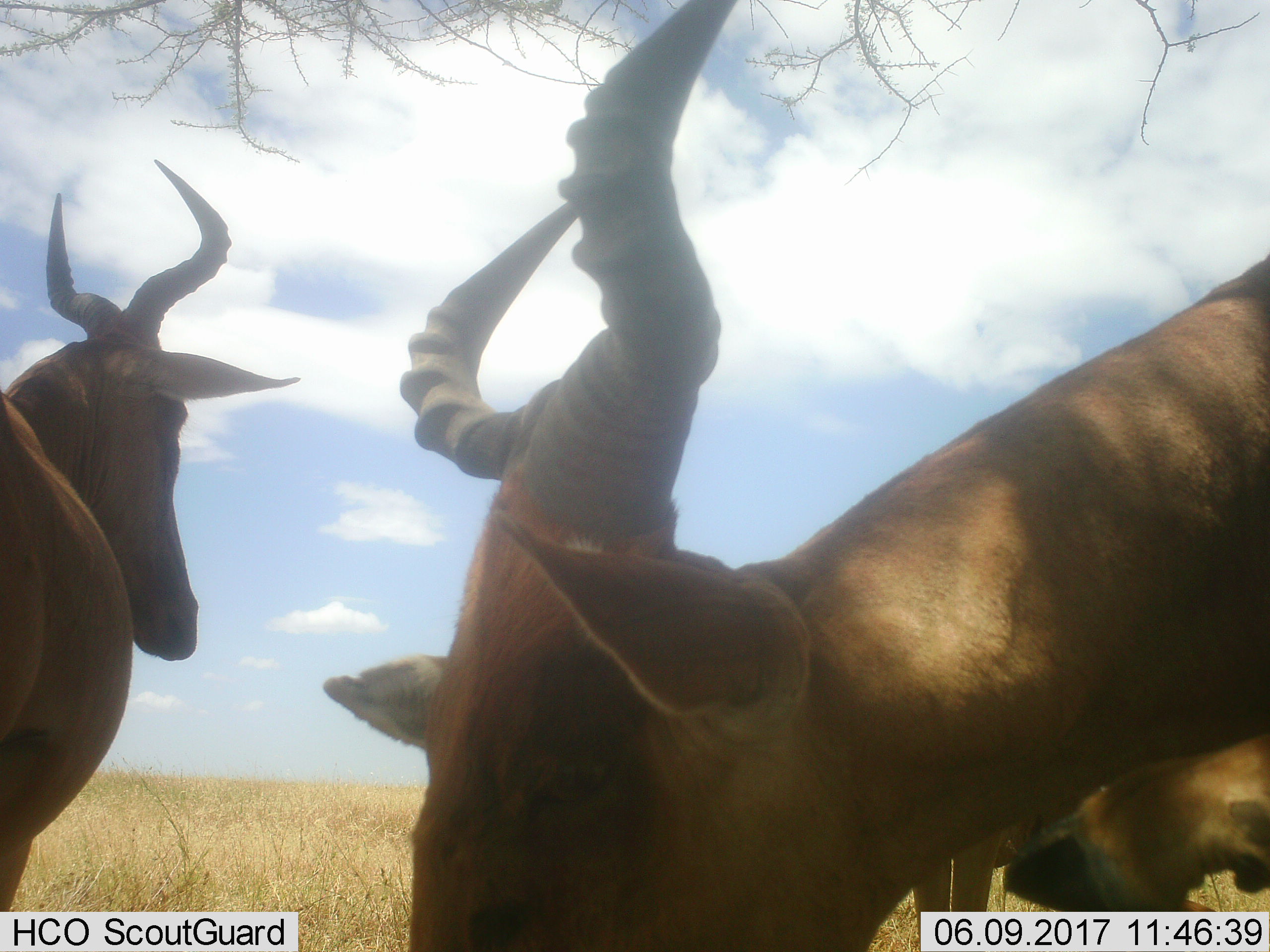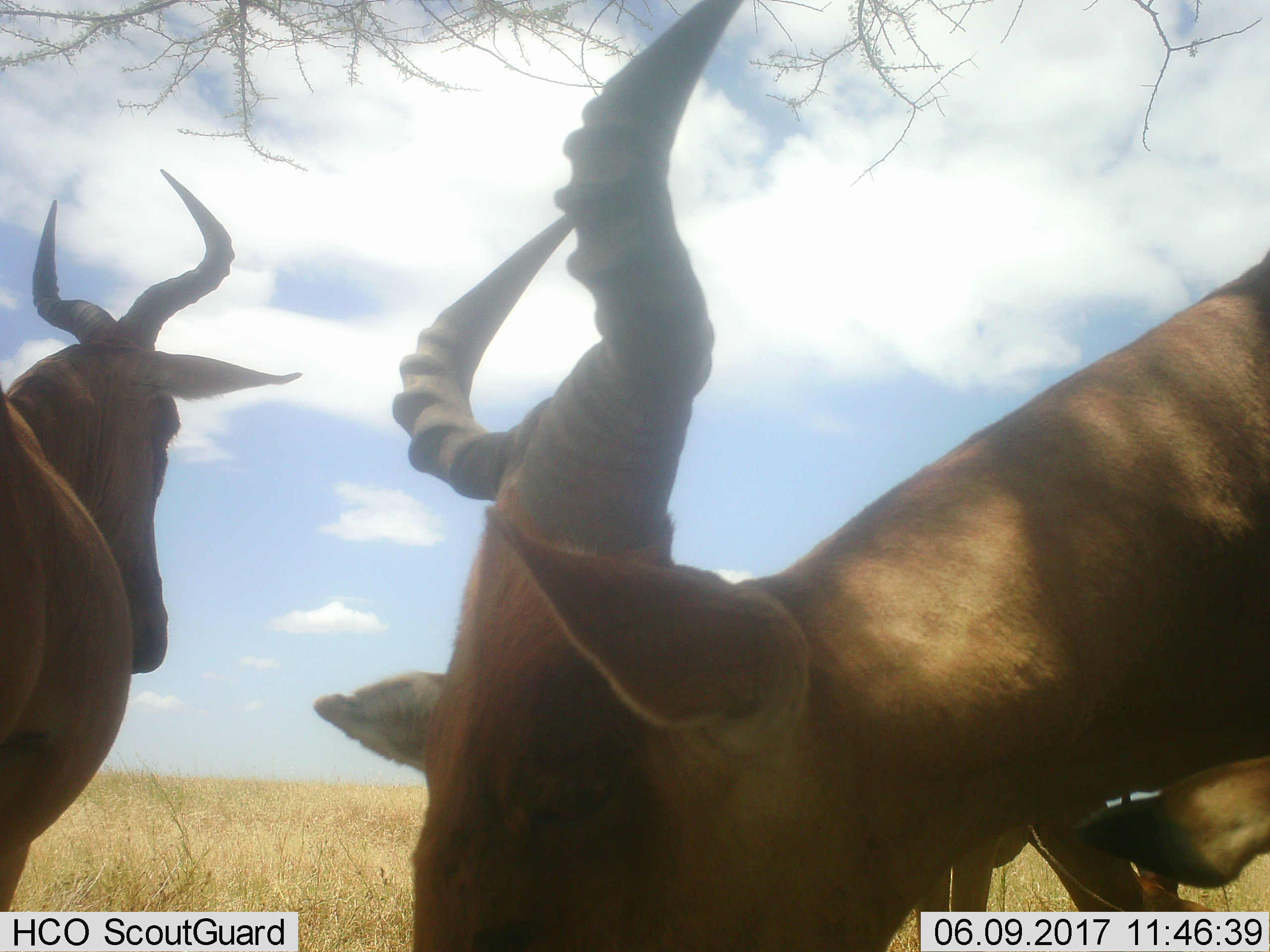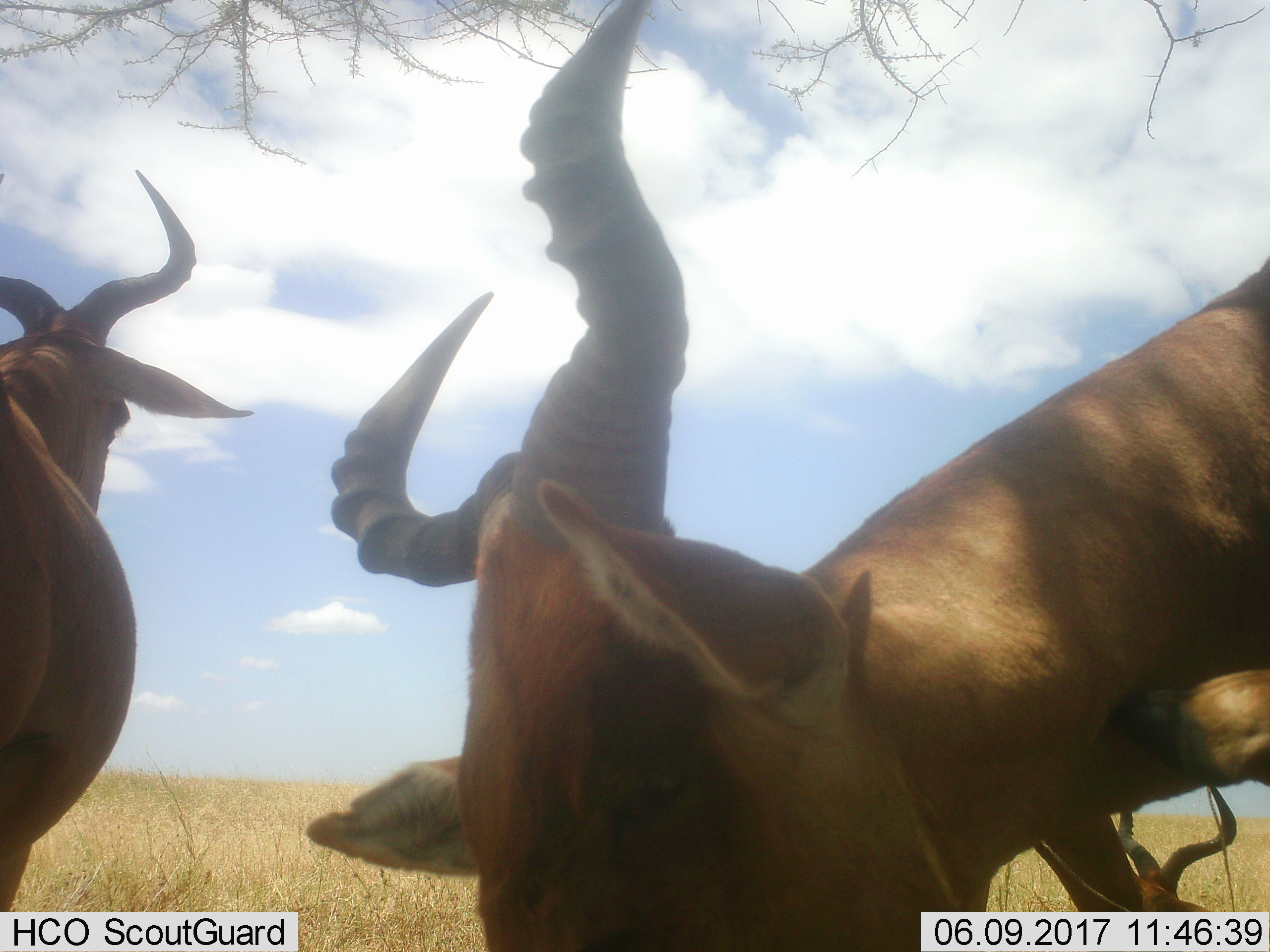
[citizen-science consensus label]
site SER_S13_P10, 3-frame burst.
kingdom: Animalia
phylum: Chordata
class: Mammalia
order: Artiodactyla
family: Bovidae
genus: Alcelaphus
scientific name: Alcelaphus buselaphus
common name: hartebeest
Hartebeest (Alcelaphus buselaphus), count 3. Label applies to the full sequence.